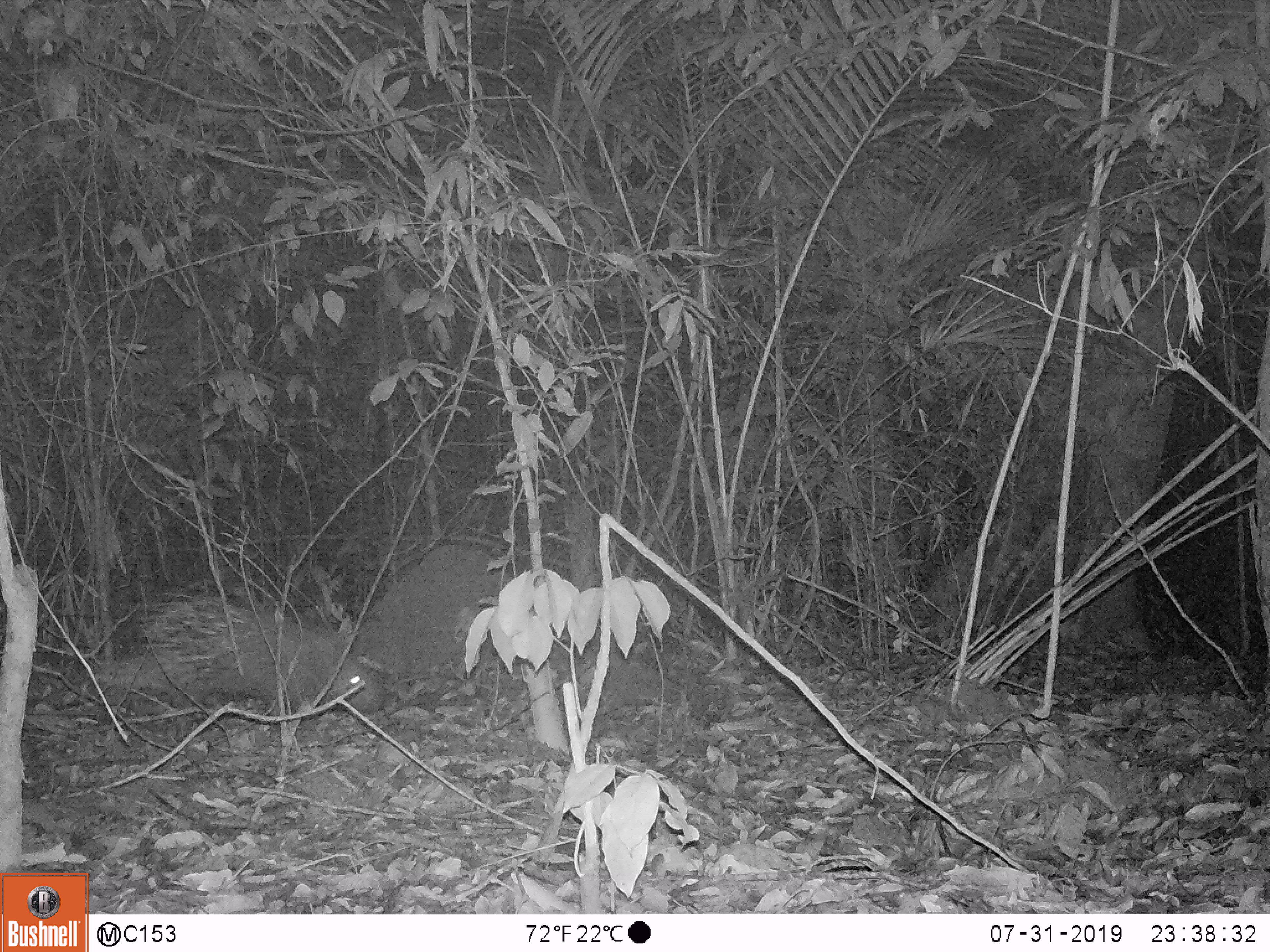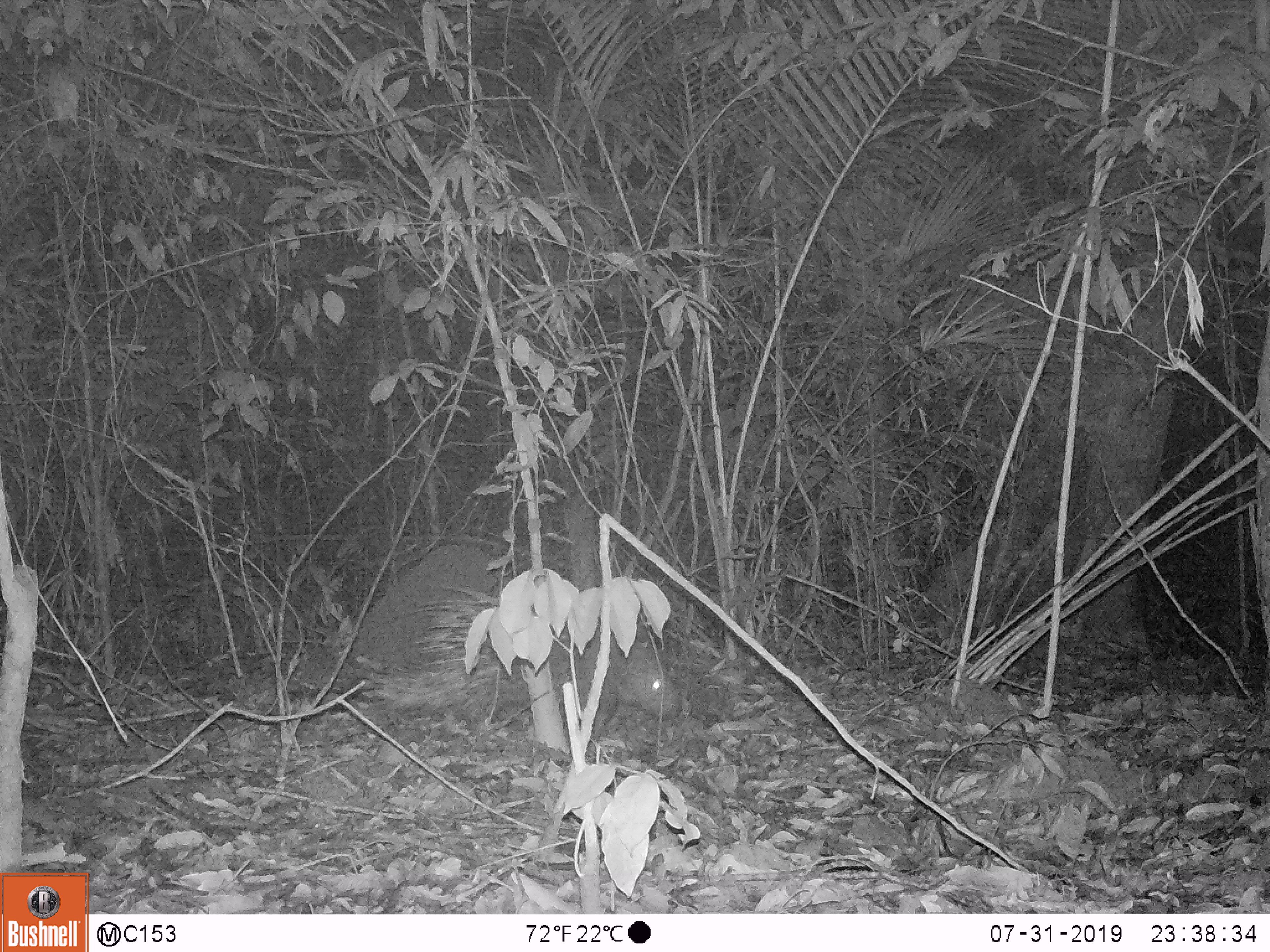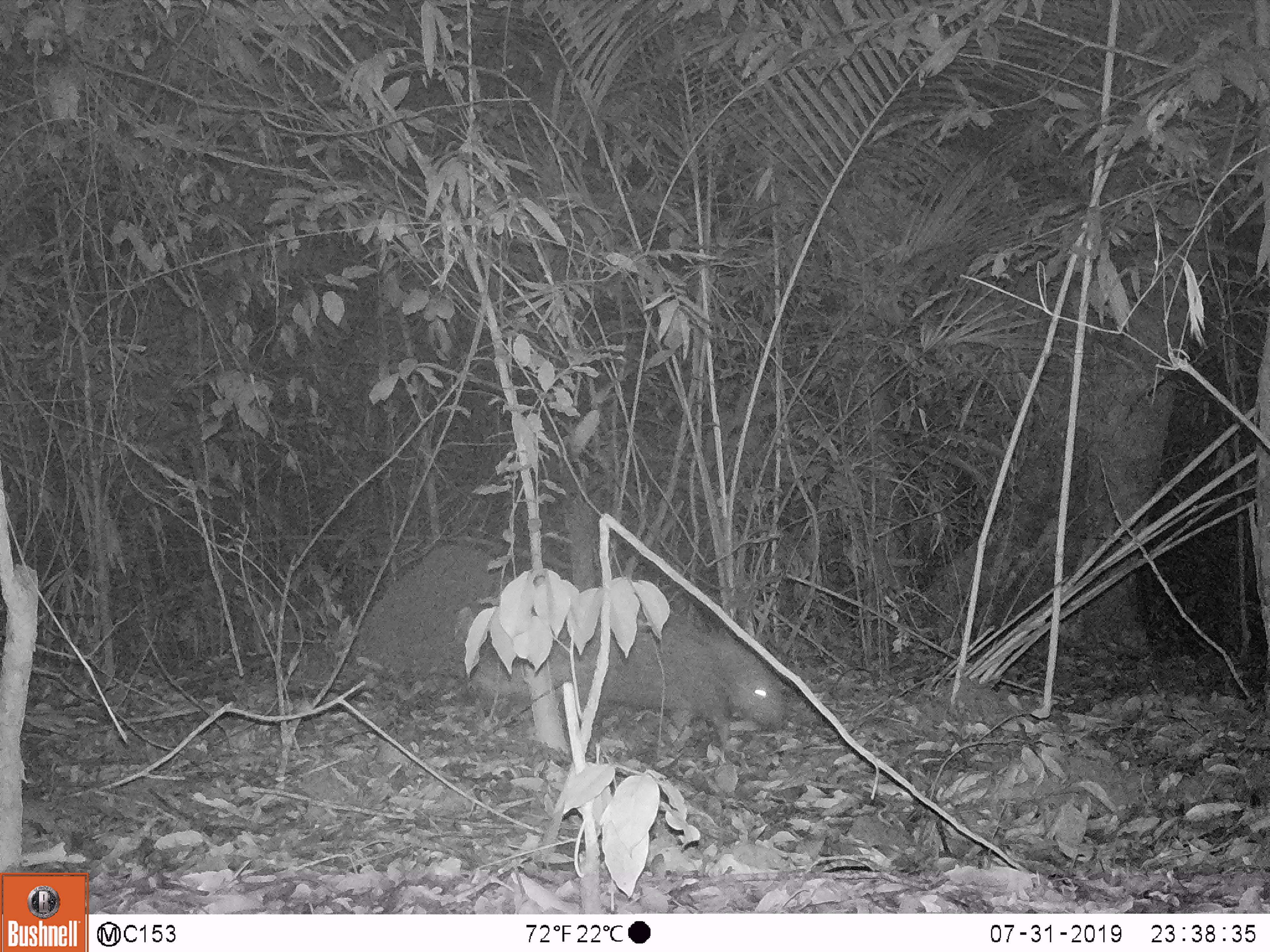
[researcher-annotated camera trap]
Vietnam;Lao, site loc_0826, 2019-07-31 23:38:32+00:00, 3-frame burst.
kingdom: Animalia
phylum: Chordata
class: Mammalia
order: Rodentia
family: Hystricidae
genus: Hystrix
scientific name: Hystrix brachyura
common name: malayan porcupine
Malayan porcupine (Hystrix brachyura). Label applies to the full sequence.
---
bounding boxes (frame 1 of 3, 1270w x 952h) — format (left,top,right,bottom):
malayan porcupine: (77,593,387,715)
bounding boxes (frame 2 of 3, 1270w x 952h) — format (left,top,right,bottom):
malayan porcupine: (357,585,682,738)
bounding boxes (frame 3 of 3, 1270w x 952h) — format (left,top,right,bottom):
malayan porcupine: (467,607,786,744)